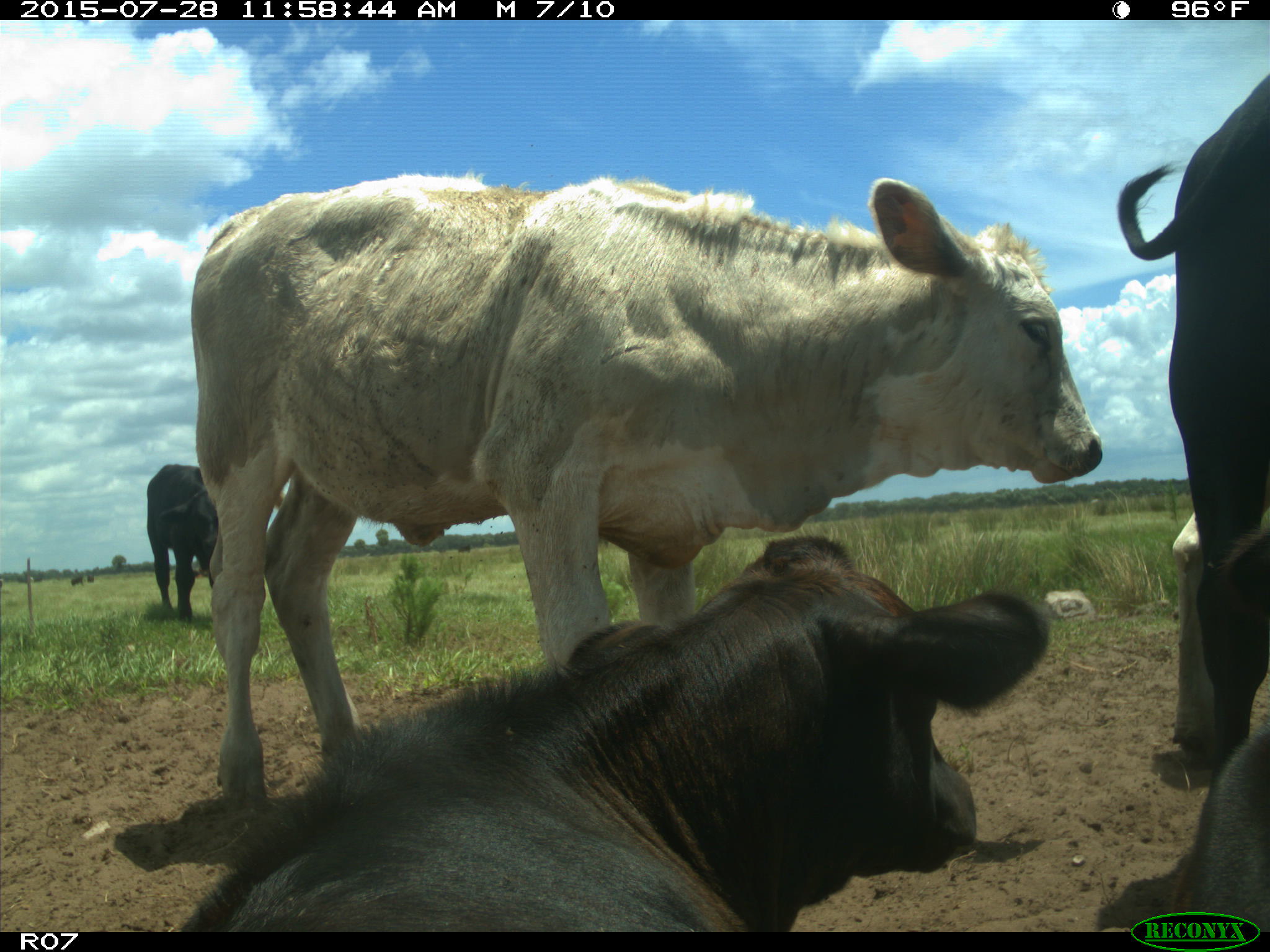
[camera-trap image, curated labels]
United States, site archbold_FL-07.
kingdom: Animalia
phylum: Chordata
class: Mammalia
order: Artiodactyla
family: Bovidae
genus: Bos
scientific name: Bos taurus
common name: domestic cow